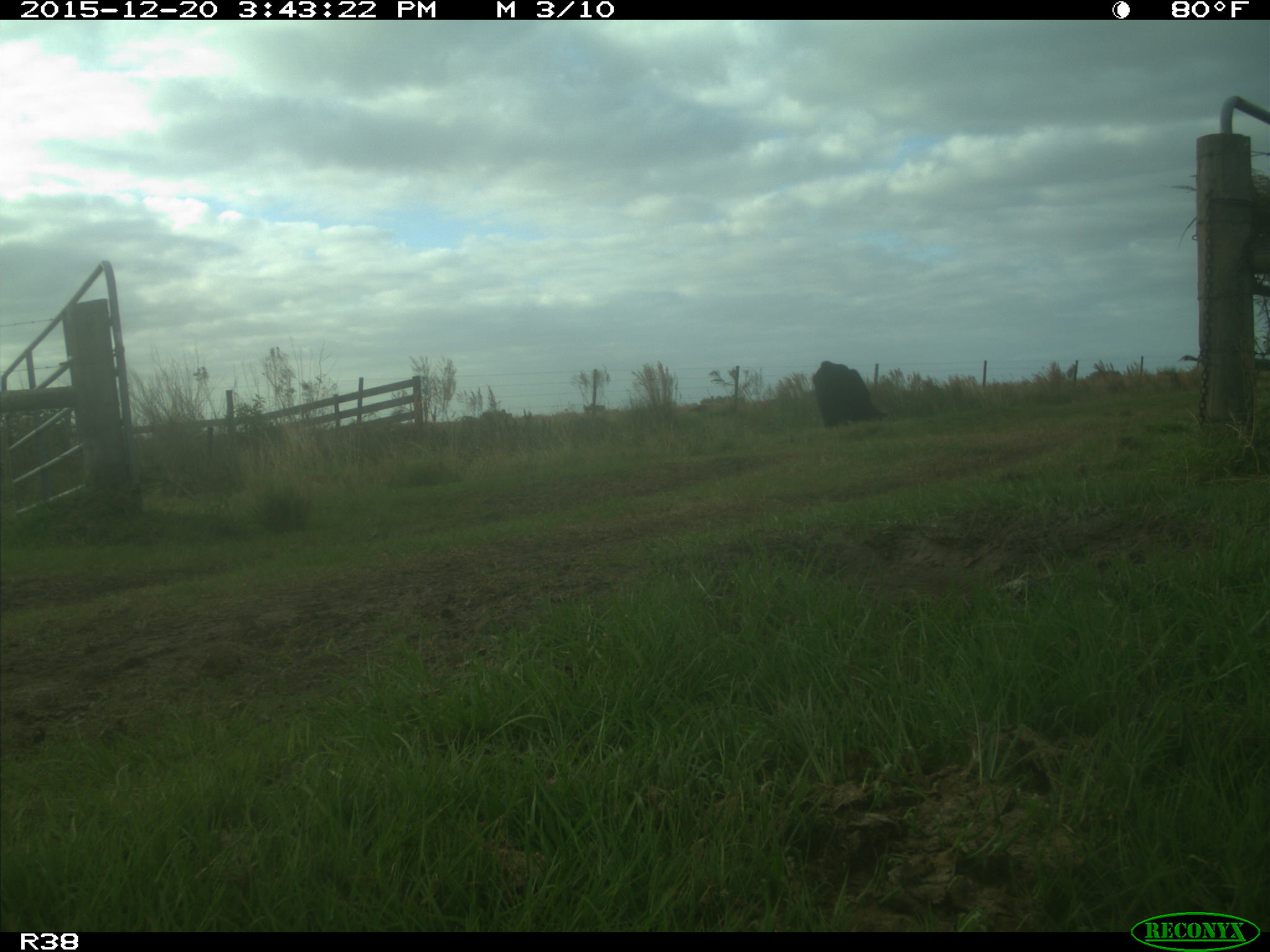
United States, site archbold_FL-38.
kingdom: Animalia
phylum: Chordata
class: Mammalia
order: Artiodactyla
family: Bovidae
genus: Bos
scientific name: Bos taurus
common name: domestic cow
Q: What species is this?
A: Bos taurus (domestic cow).